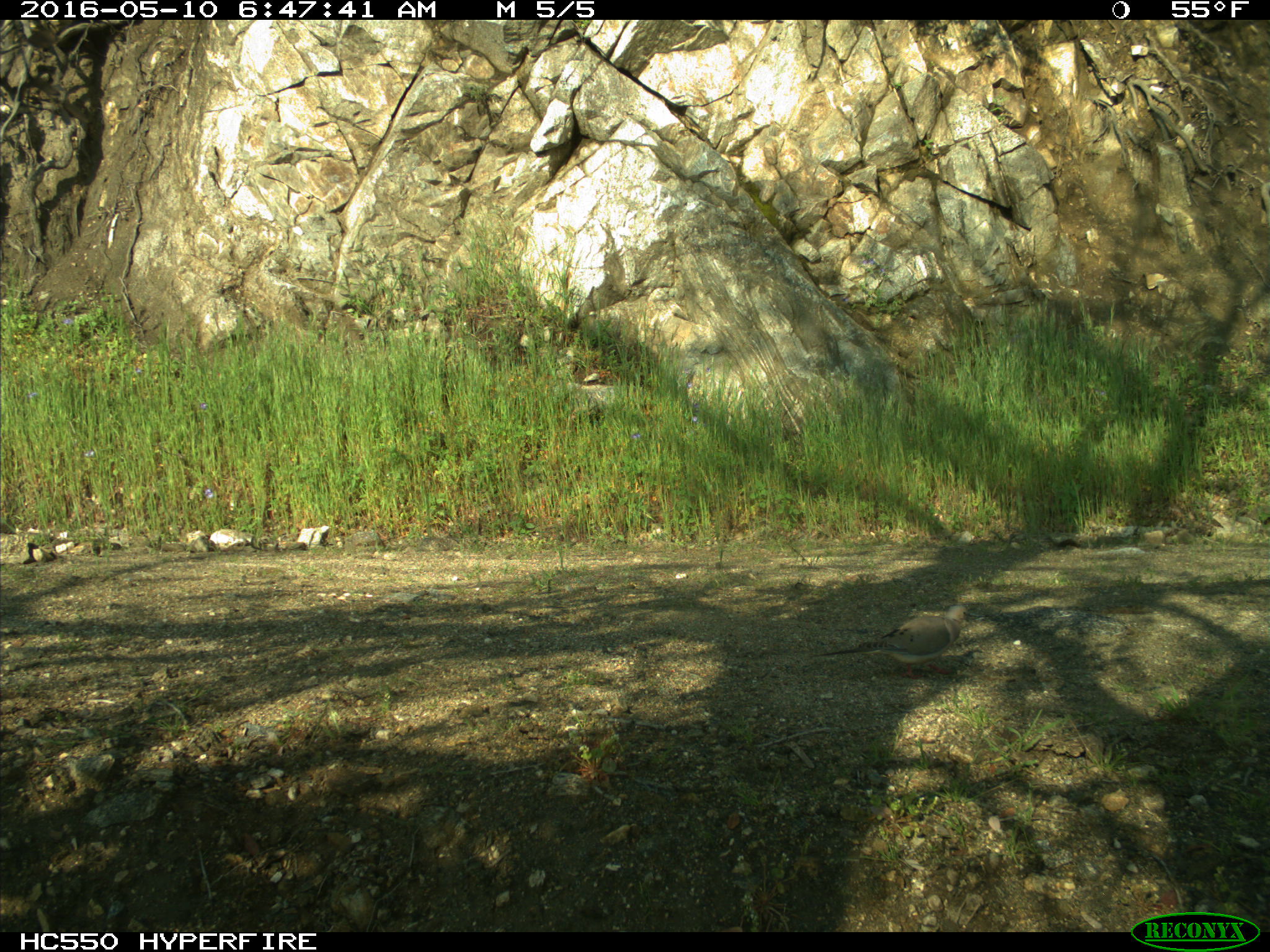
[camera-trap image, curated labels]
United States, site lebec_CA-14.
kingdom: Animalia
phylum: Chordata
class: Aves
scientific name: Aves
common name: birds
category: unidentified bird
Unidentified bird (birds) (Aves).